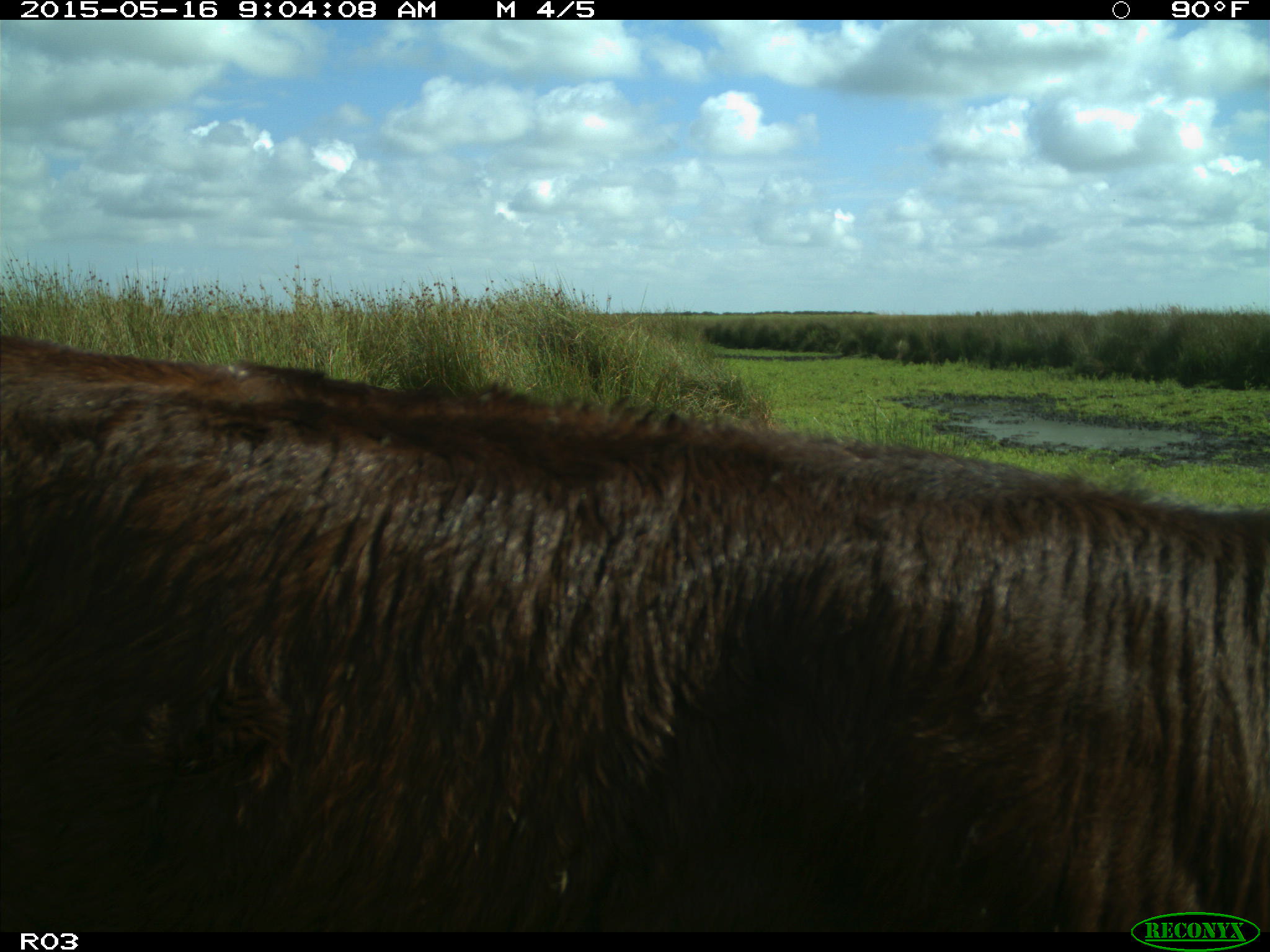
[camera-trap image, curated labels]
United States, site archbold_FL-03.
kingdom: Animalia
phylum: Chordata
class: Mammalia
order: Artiodactyla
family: Bovidae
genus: Bos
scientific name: Bos taurus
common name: domestic cow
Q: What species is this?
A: Bos taurus (domestic cow).